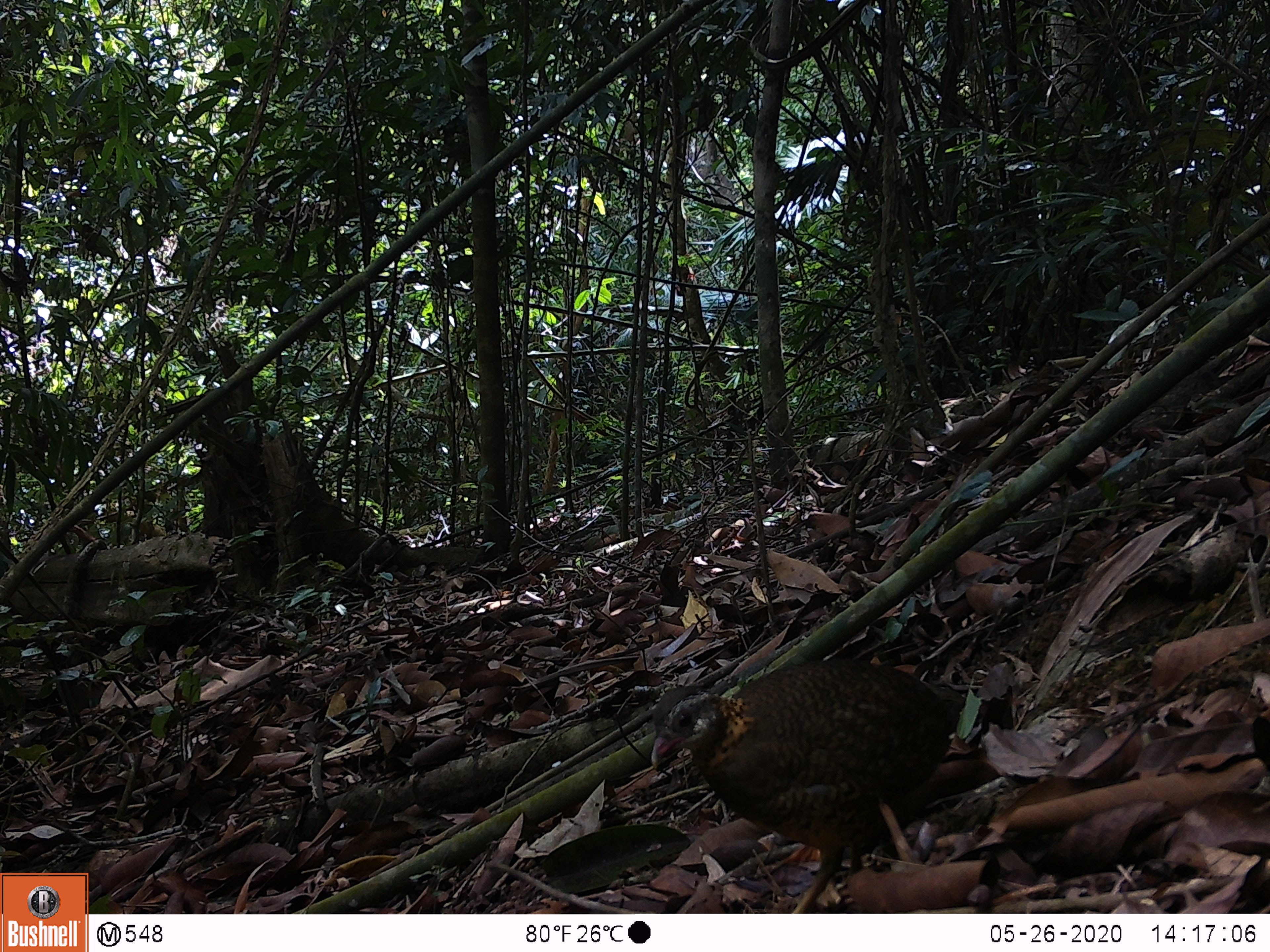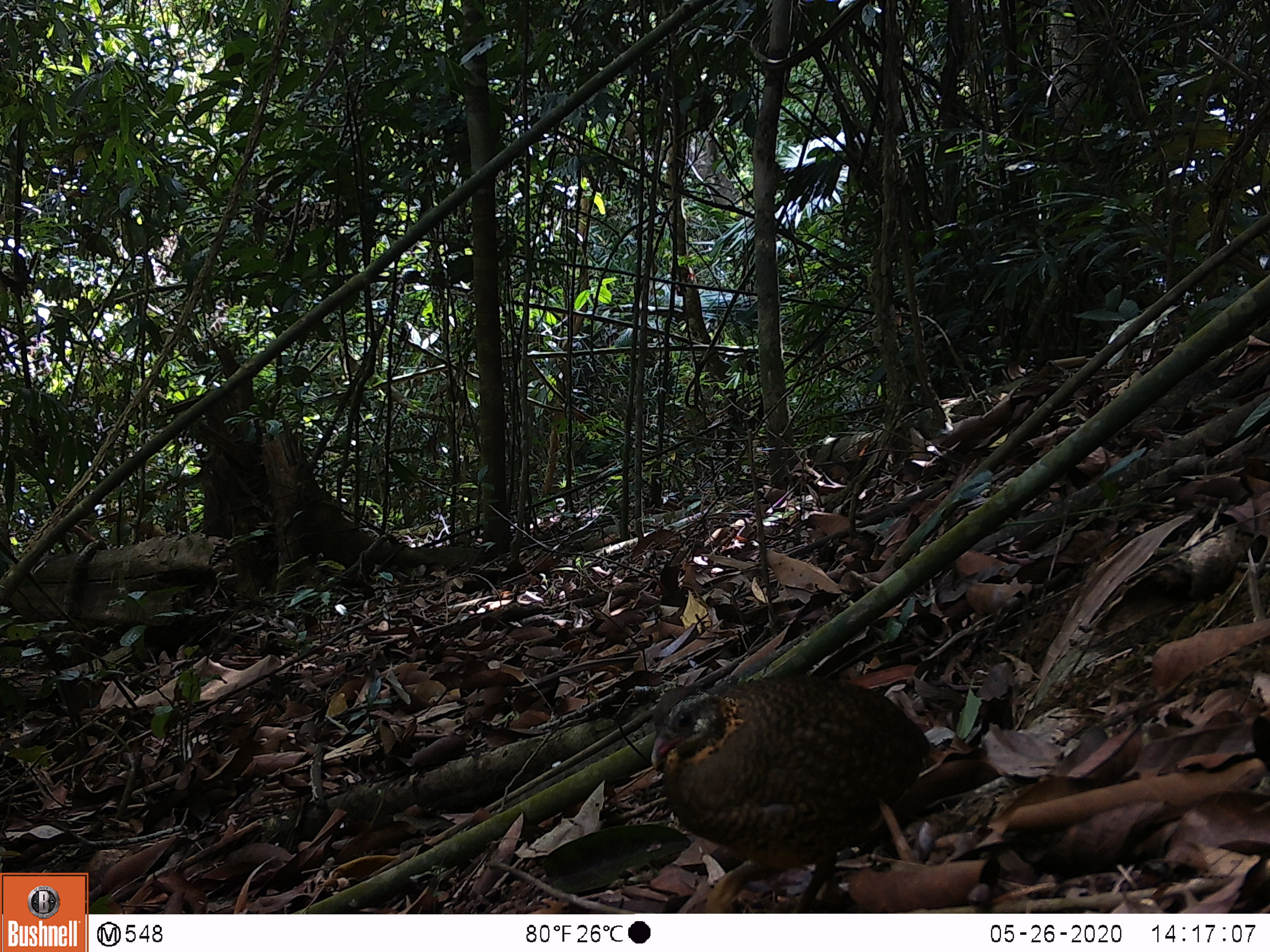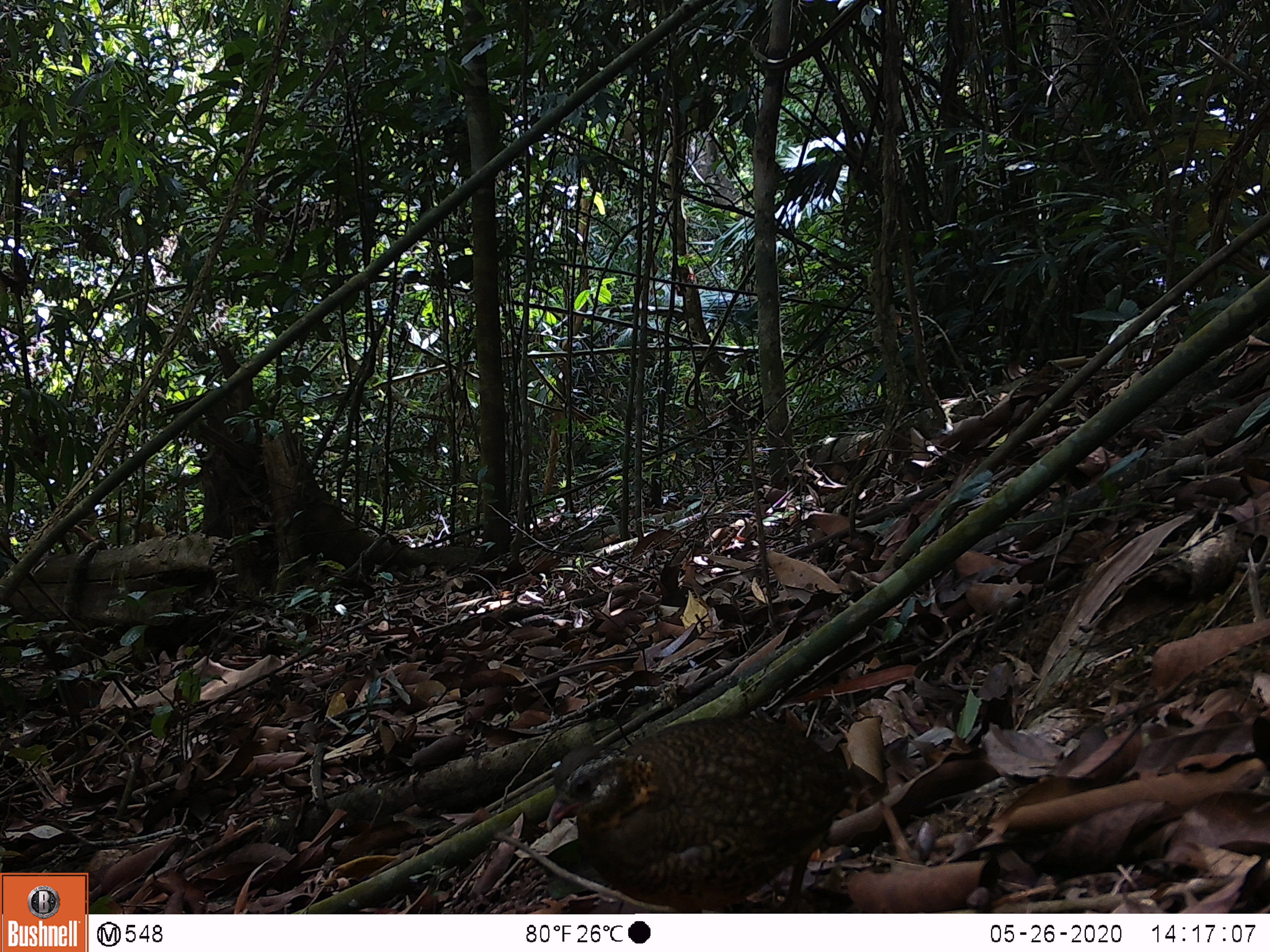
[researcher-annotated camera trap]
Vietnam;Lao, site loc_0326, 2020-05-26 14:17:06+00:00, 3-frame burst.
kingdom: Animalia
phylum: Chordata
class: Aves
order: Galliformes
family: Phasianidae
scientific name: Phasianidae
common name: partridge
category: unidentified partridge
Unidentified partridge (partridge) (Phasianidae). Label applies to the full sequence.